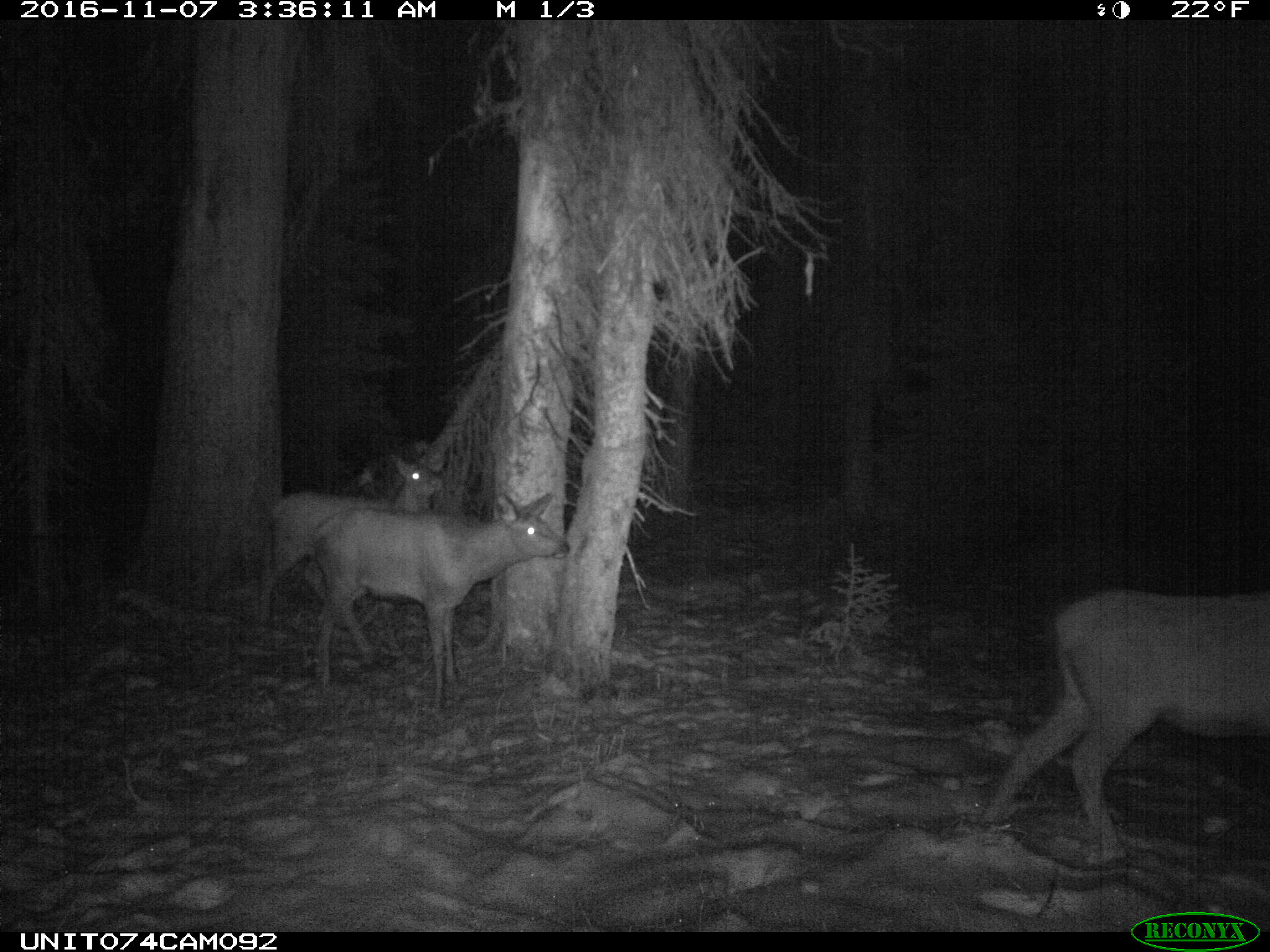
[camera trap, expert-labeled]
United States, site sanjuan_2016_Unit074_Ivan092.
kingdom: Animalia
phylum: Chordata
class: Mammalia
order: Artiodactyla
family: Cervidae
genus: Cervus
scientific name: Cervus elaphus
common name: red deer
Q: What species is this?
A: Cervus elaphus (red deer).